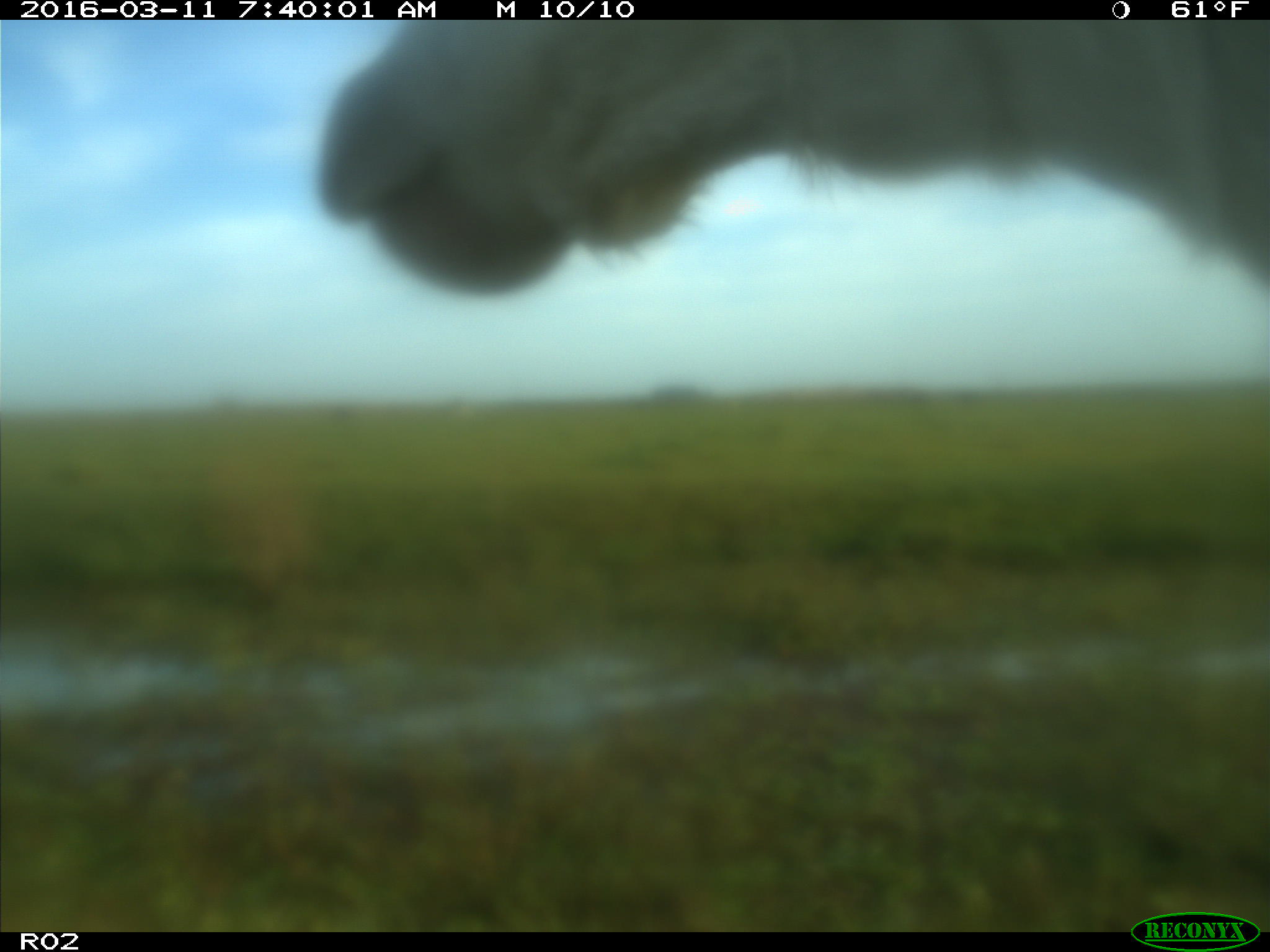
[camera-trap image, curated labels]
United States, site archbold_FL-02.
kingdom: Animalia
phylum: Chordata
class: Mammalia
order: Artiodactyla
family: Bovidae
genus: Bos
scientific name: Bos taurus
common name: domestic cow